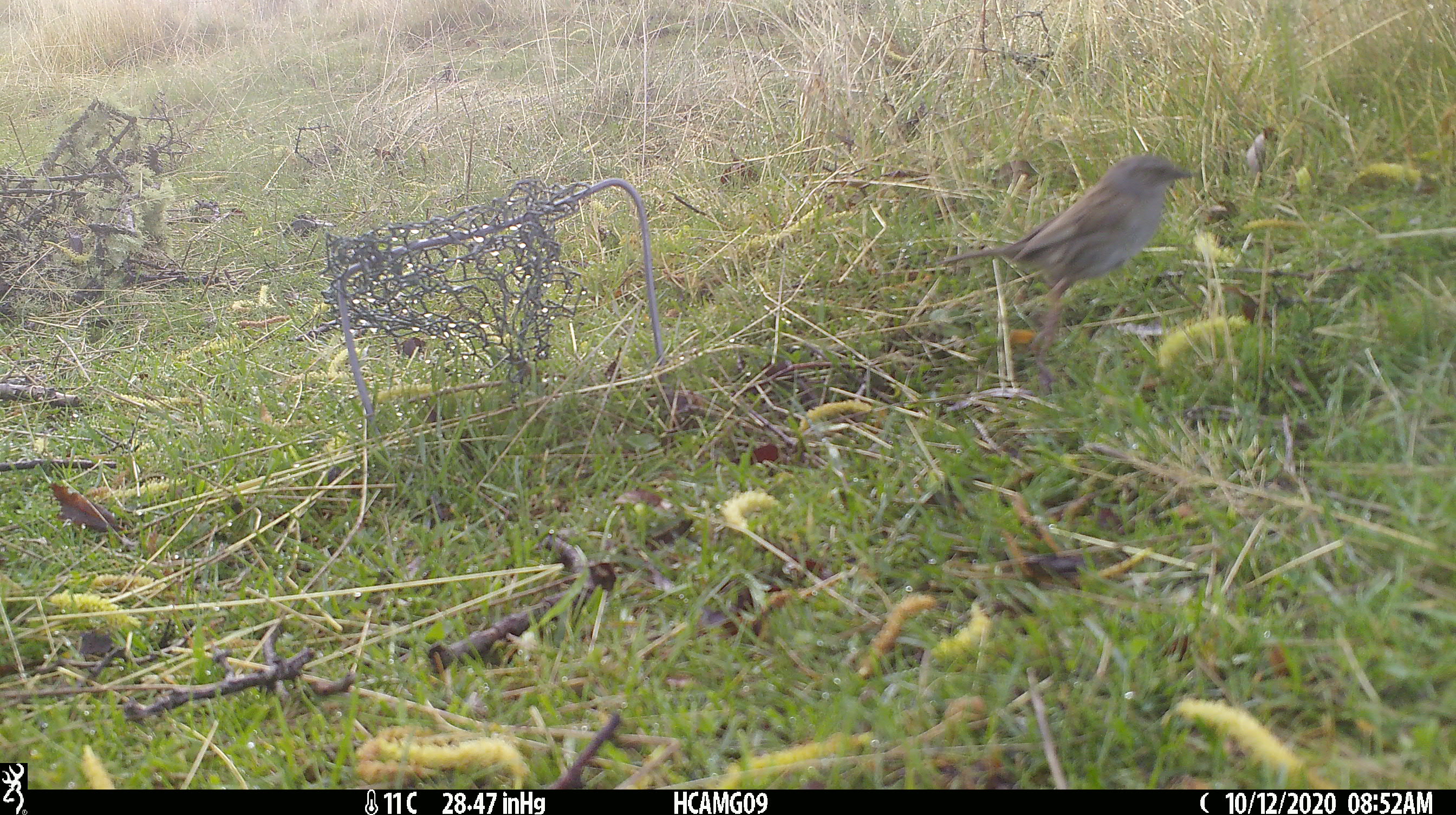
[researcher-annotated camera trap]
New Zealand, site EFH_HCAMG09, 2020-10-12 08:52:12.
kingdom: Animalia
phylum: Chordata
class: Aves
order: Passeriformes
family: Prunellidae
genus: Prunella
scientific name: Prunella modularis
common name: dunnock